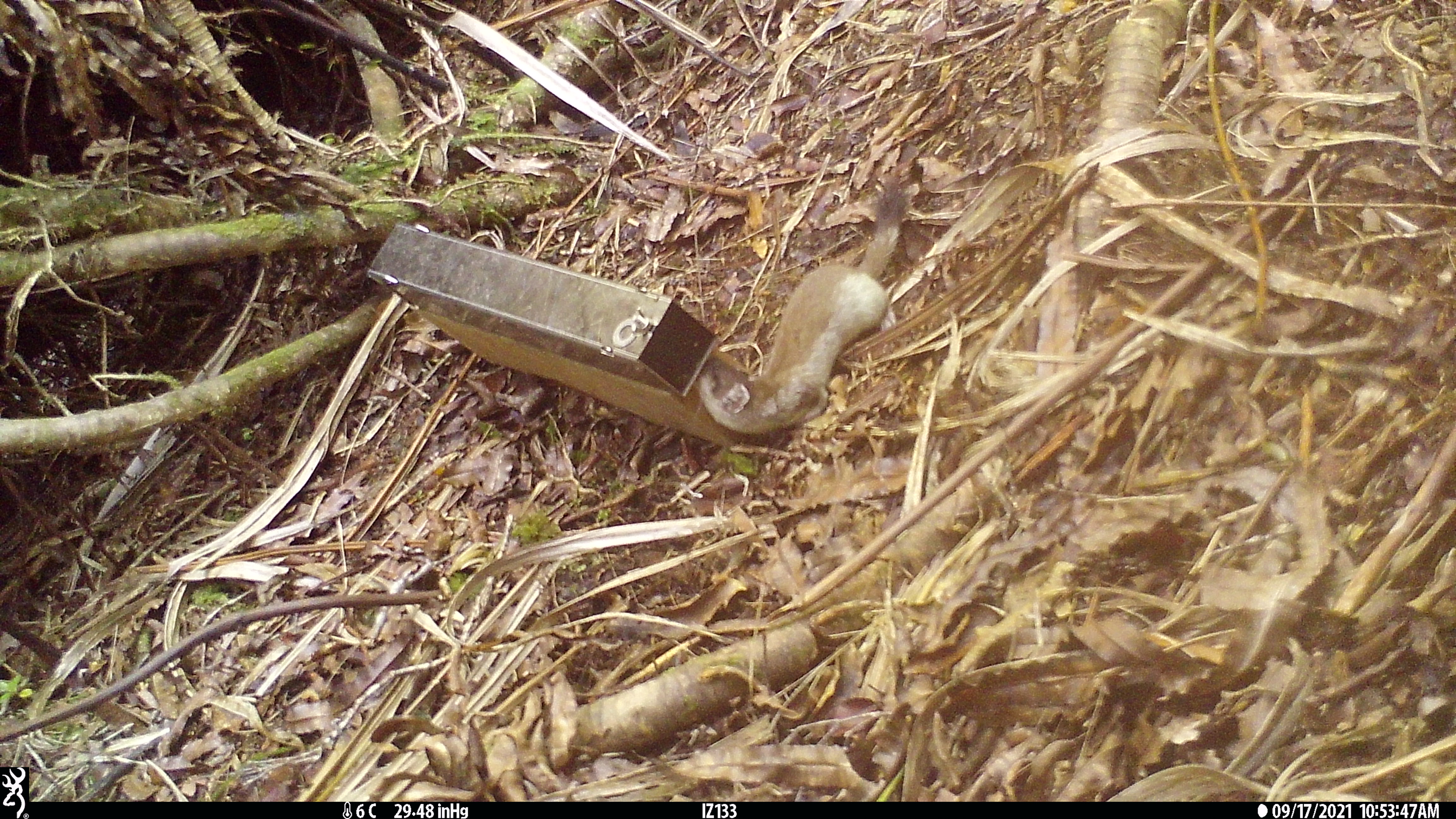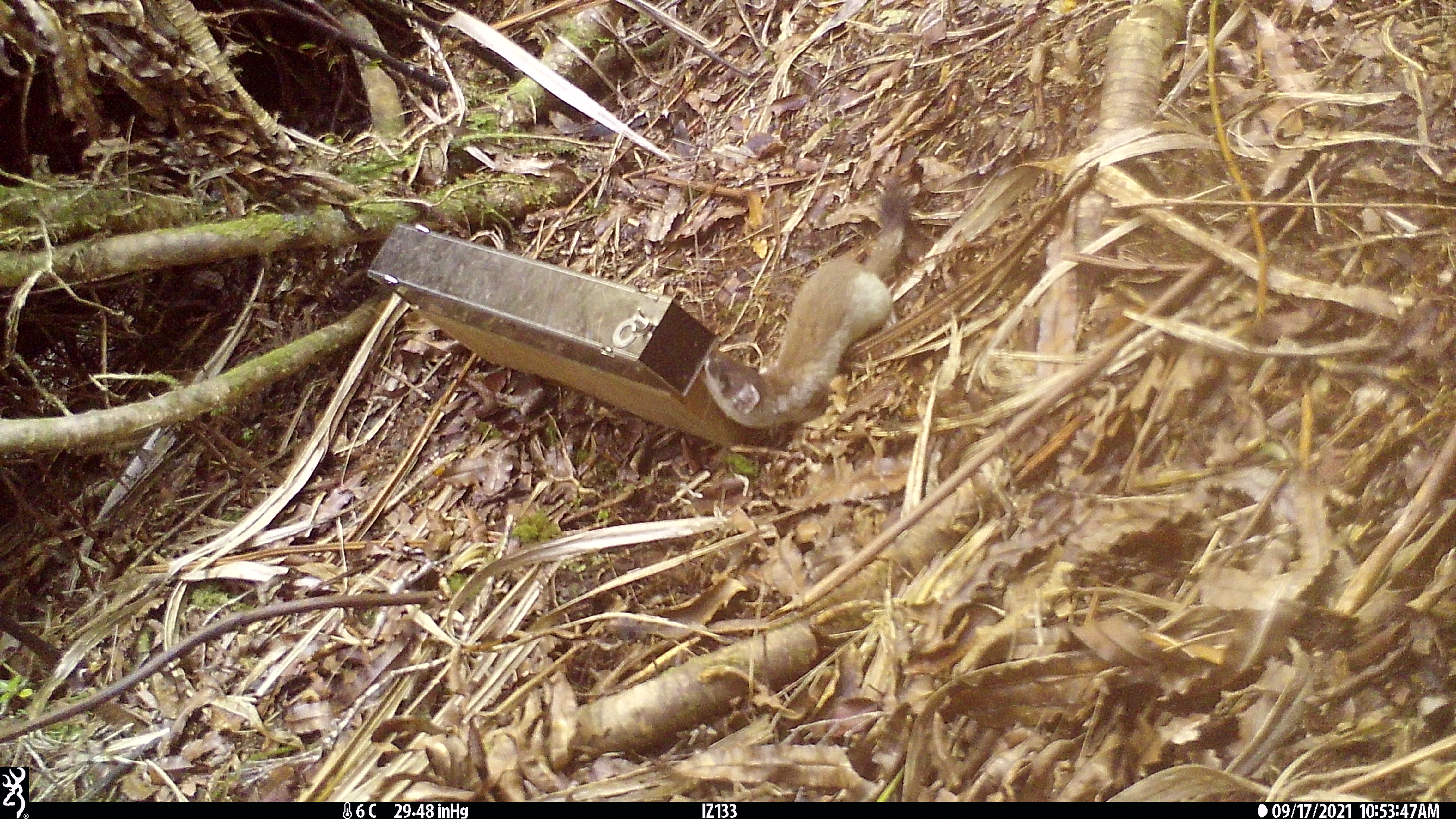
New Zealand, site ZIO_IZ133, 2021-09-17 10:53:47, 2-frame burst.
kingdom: Animalia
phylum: Chordata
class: Mammalia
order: Carnivora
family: Mustelidae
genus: Mustela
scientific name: Mustela erminea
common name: stoat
Stoat (Mustela erminea).